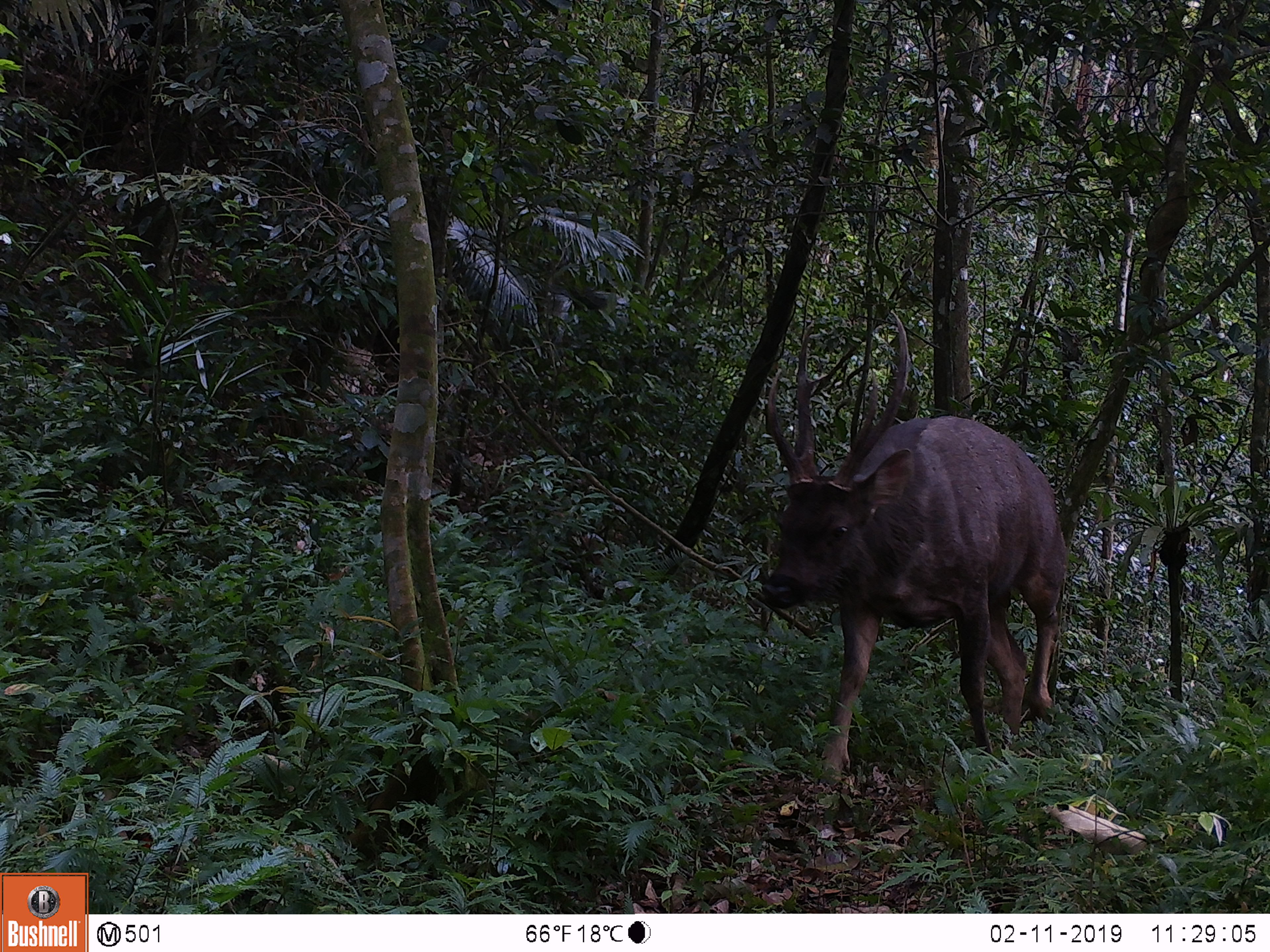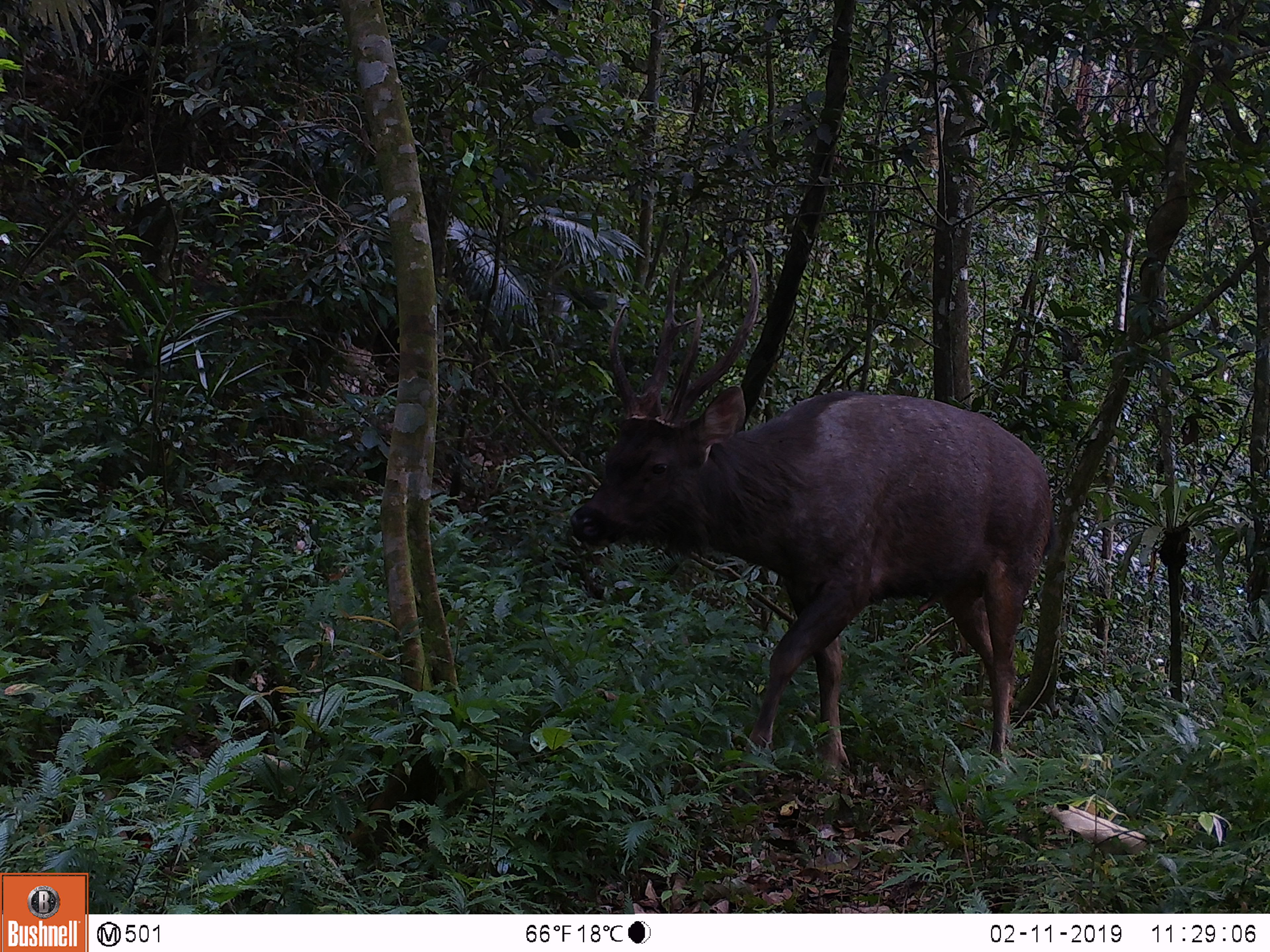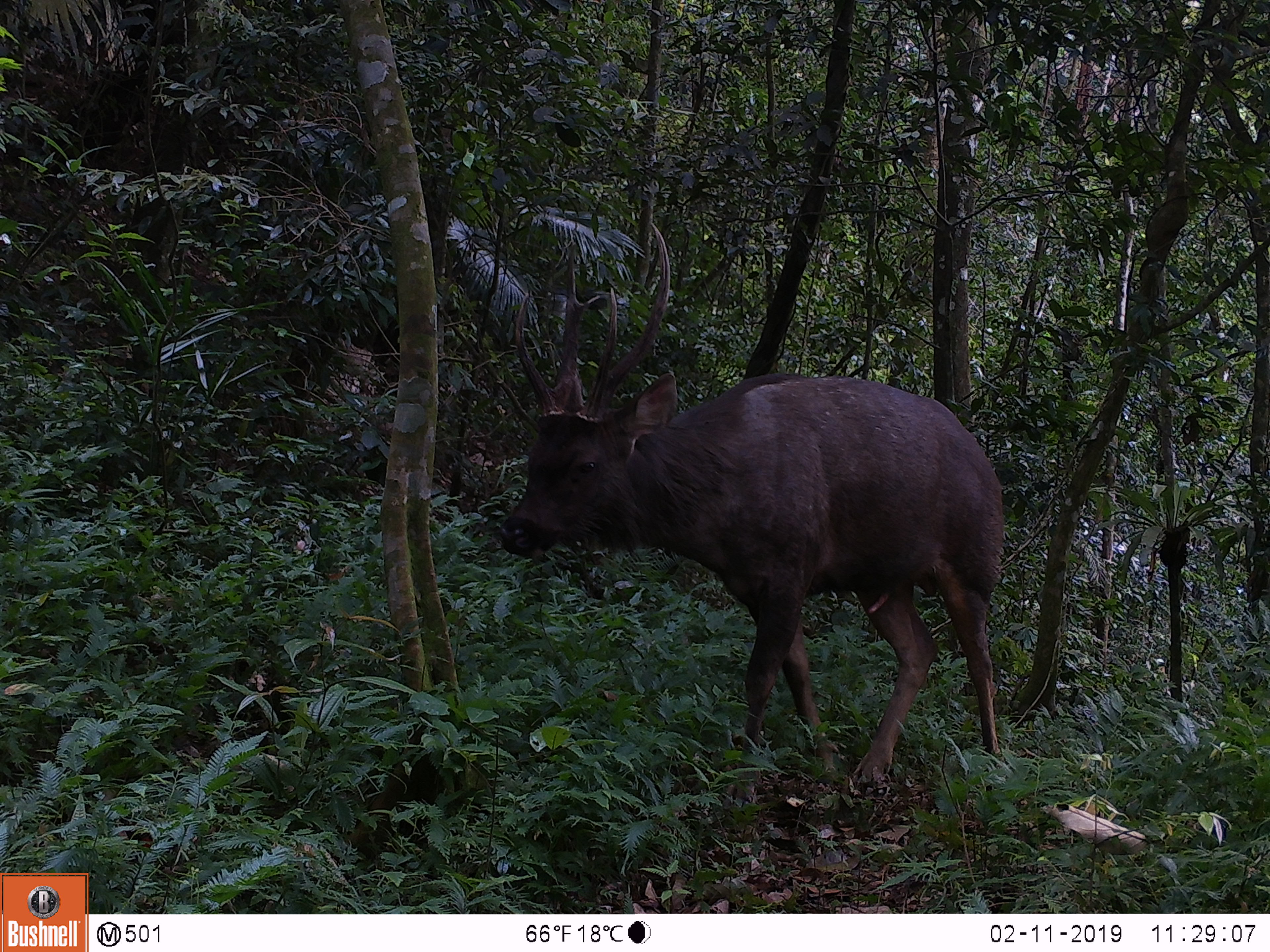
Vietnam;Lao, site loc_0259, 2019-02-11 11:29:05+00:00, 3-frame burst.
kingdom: Animalia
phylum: Chordata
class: Mammalia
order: Artiodactyla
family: Cervidae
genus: Rusa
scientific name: Rusa unicolor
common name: sambar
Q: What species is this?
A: Sambar (Rusa unicolor).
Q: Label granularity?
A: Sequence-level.